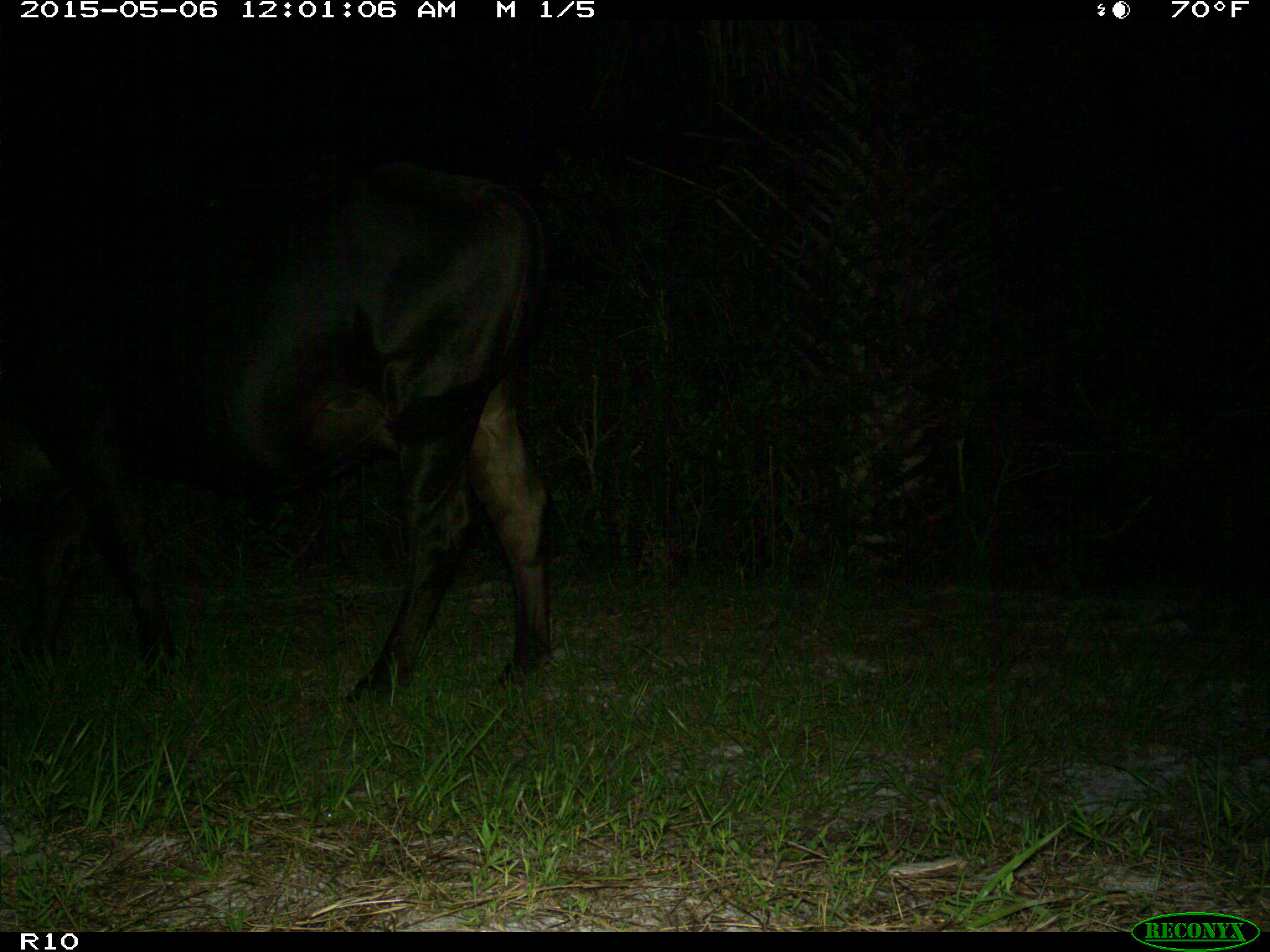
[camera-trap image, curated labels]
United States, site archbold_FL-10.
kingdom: Animalia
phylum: Chordata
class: Mammalia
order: Artiodactyla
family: Bovidae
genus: Bos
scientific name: Bos taurus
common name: domestic cow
Bos taurus (domestic cow).